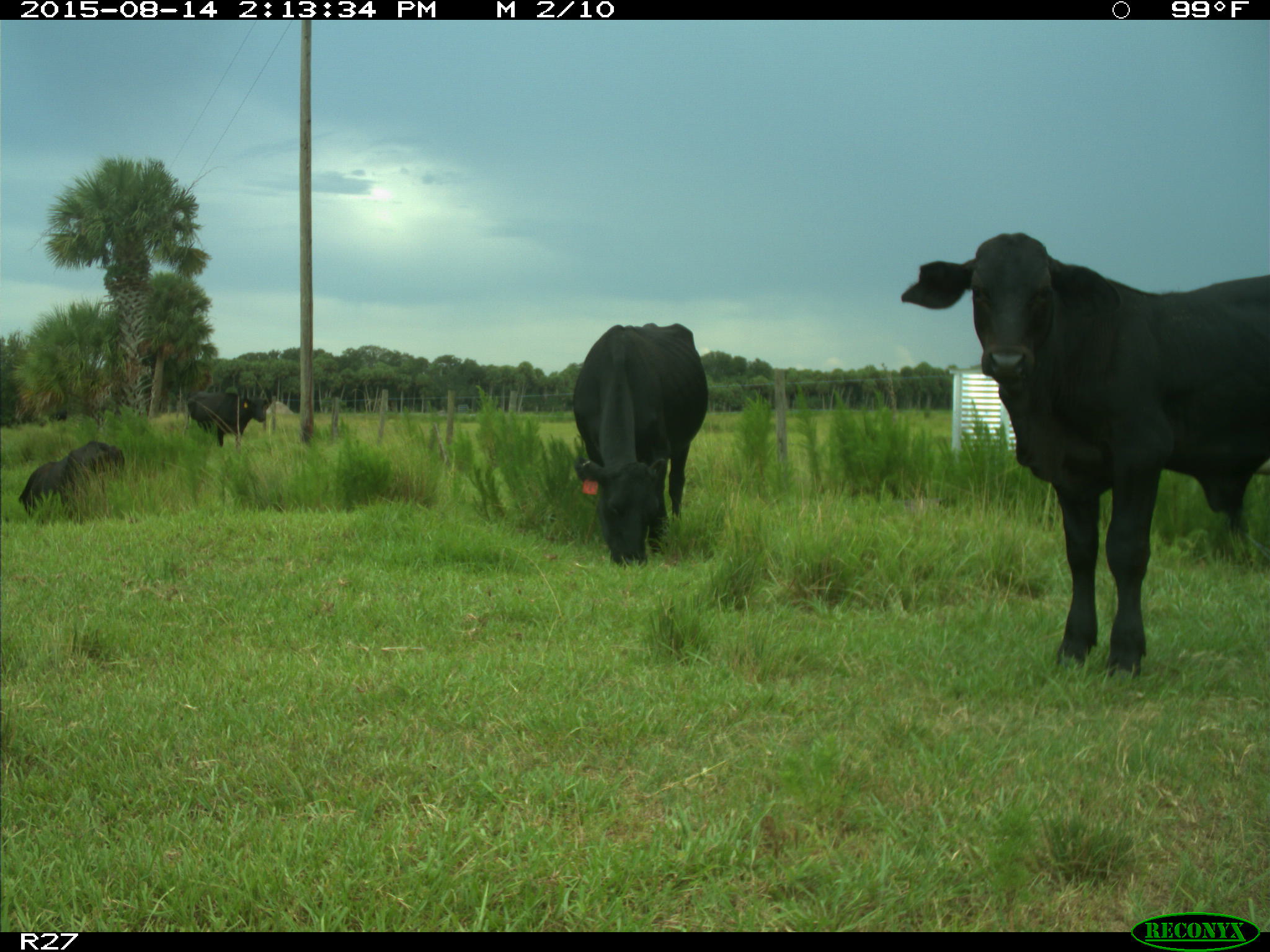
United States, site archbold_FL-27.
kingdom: Animalia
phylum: Chordata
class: Mammalia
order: Artiodactyla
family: Bovidae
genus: Bos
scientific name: Bos taurus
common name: domestic cow